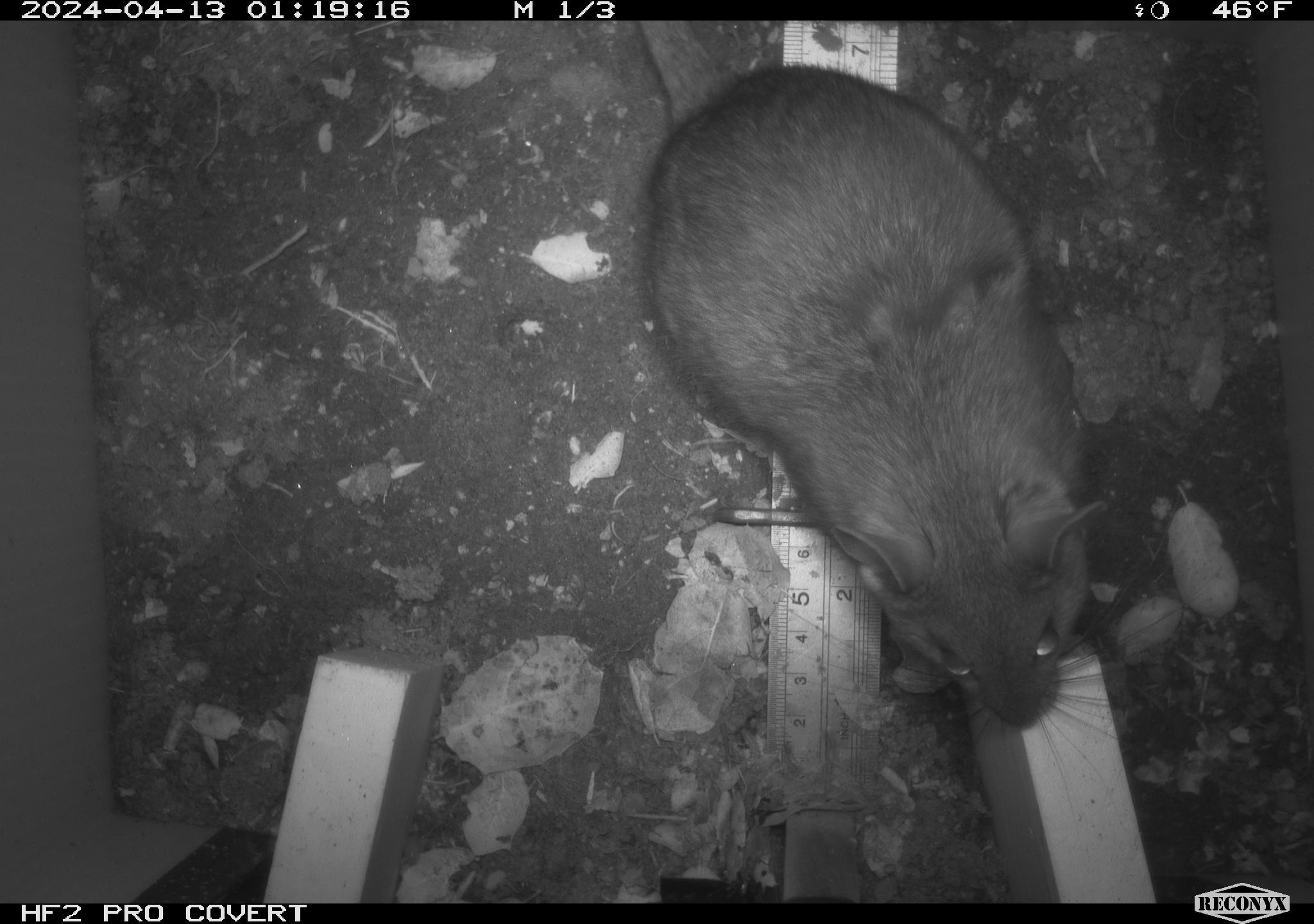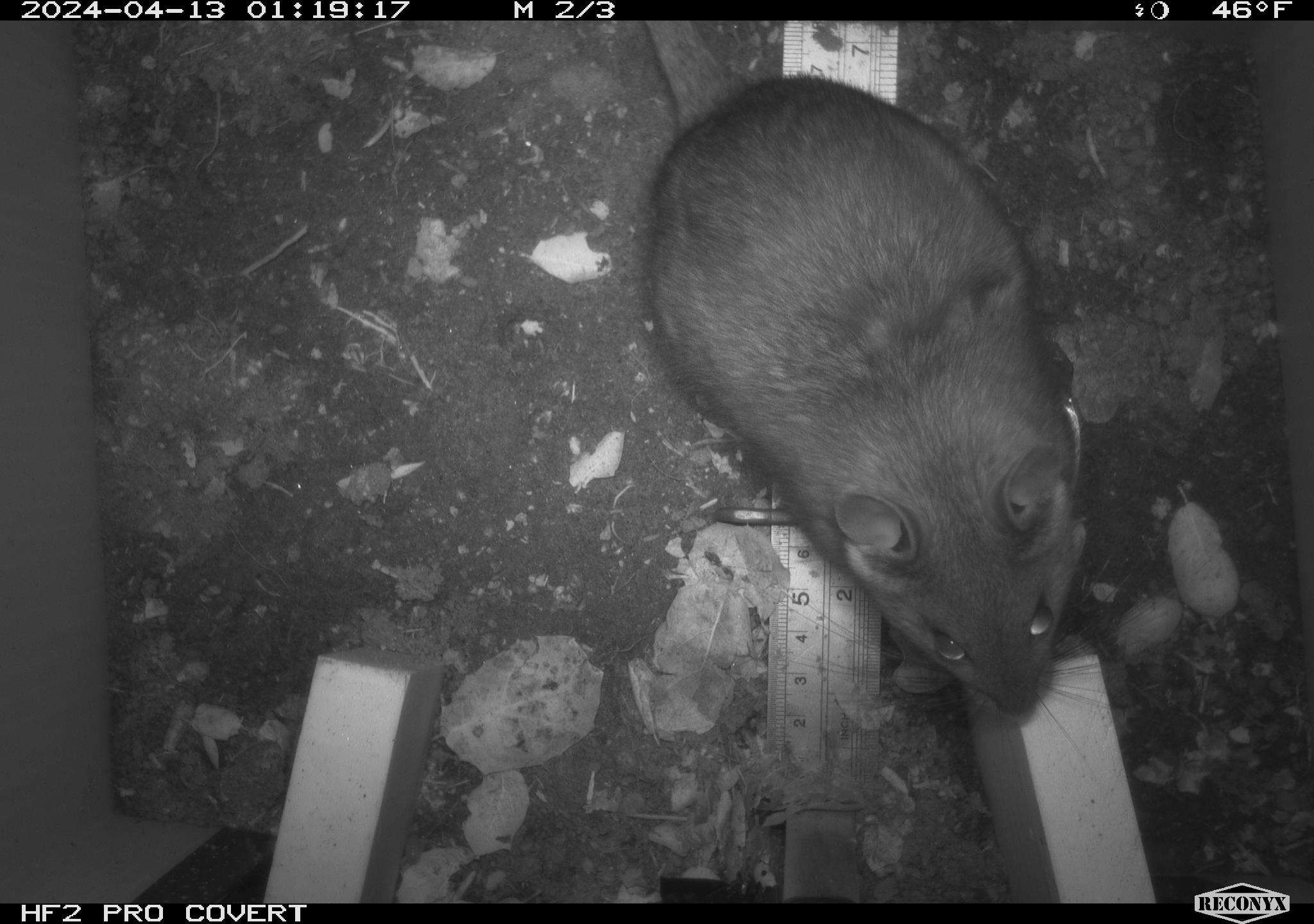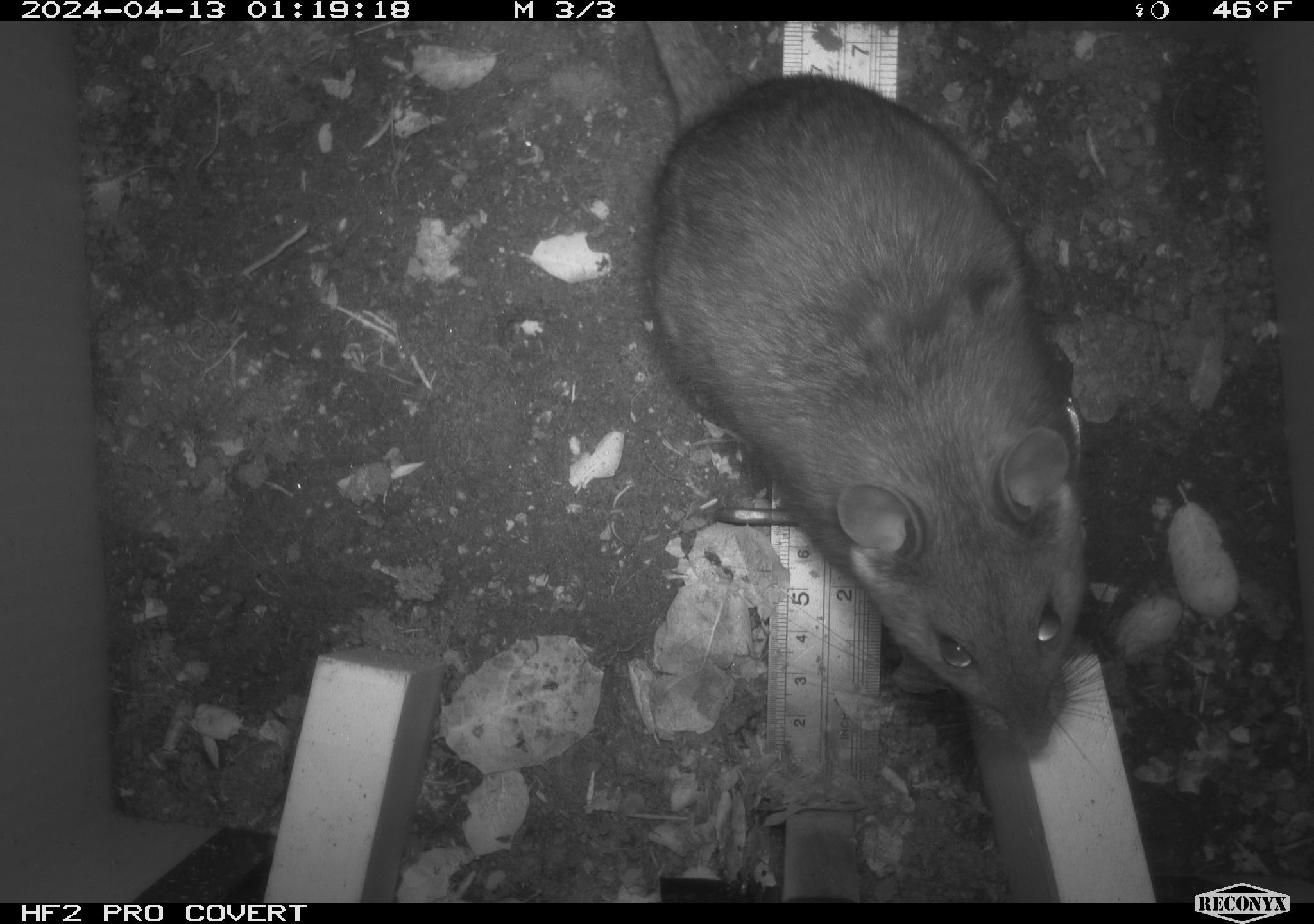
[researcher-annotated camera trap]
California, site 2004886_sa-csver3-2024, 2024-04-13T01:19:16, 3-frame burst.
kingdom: Animalia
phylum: Chordata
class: Mammalia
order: Rodentia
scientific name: Rodentia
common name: rodent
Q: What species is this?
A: Rodent (Rodentia).